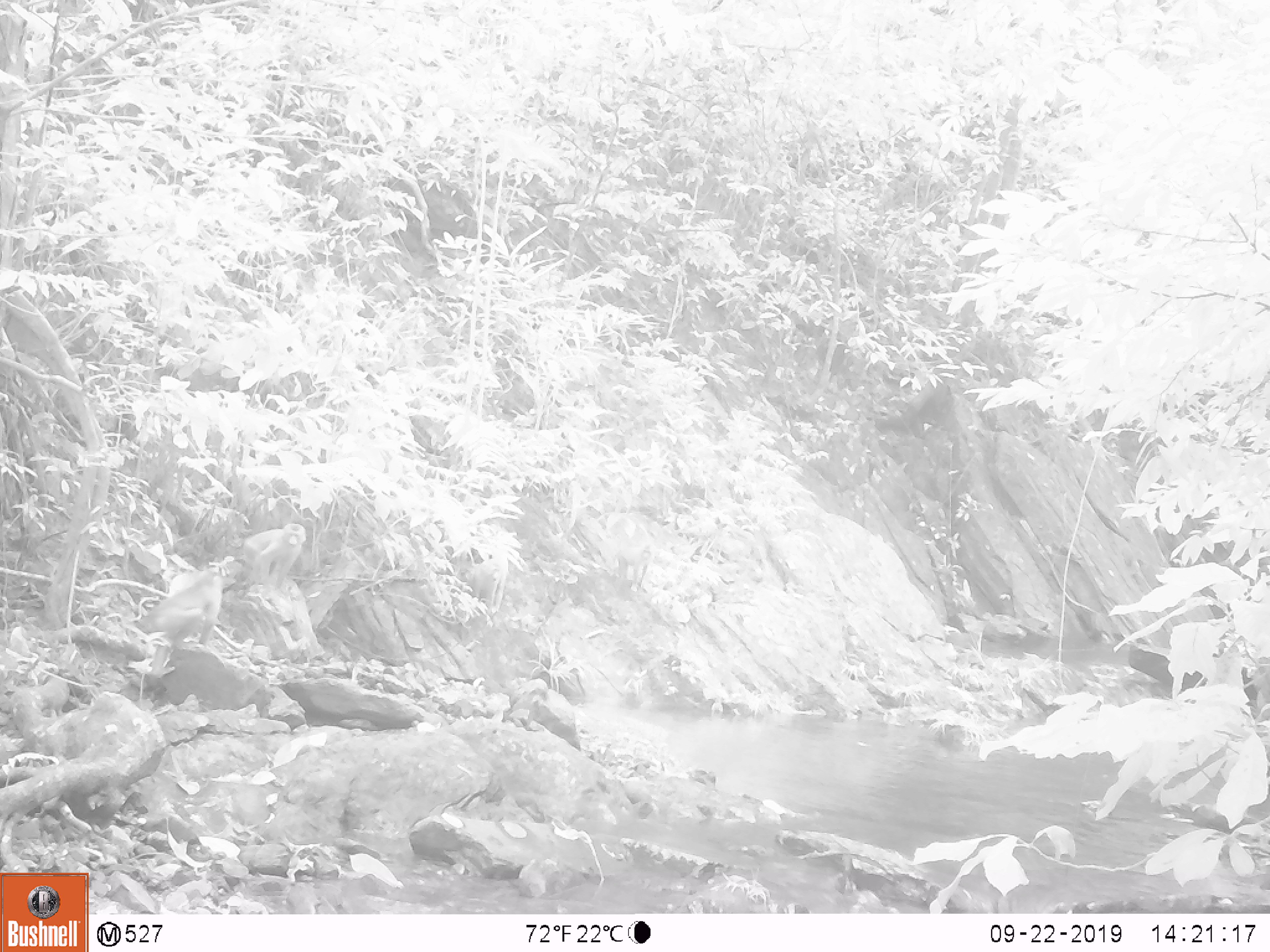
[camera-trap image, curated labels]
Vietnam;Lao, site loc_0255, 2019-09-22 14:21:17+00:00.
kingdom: Animalia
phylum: Chordata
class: Mammalia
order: Primates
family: Cercopithecidae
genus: Macaca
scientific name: Macaca nemestrina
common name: pig-tailed macaque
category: pig tailed macaque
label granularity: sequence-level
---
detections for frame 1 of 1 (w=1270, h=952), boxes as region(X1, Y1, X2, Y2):
pig tailed macaque: region(137, 569, 236, 683); region(244, 523, 307, 598); region(613, 541, 655, 595); region(473, 559, 508, 617)